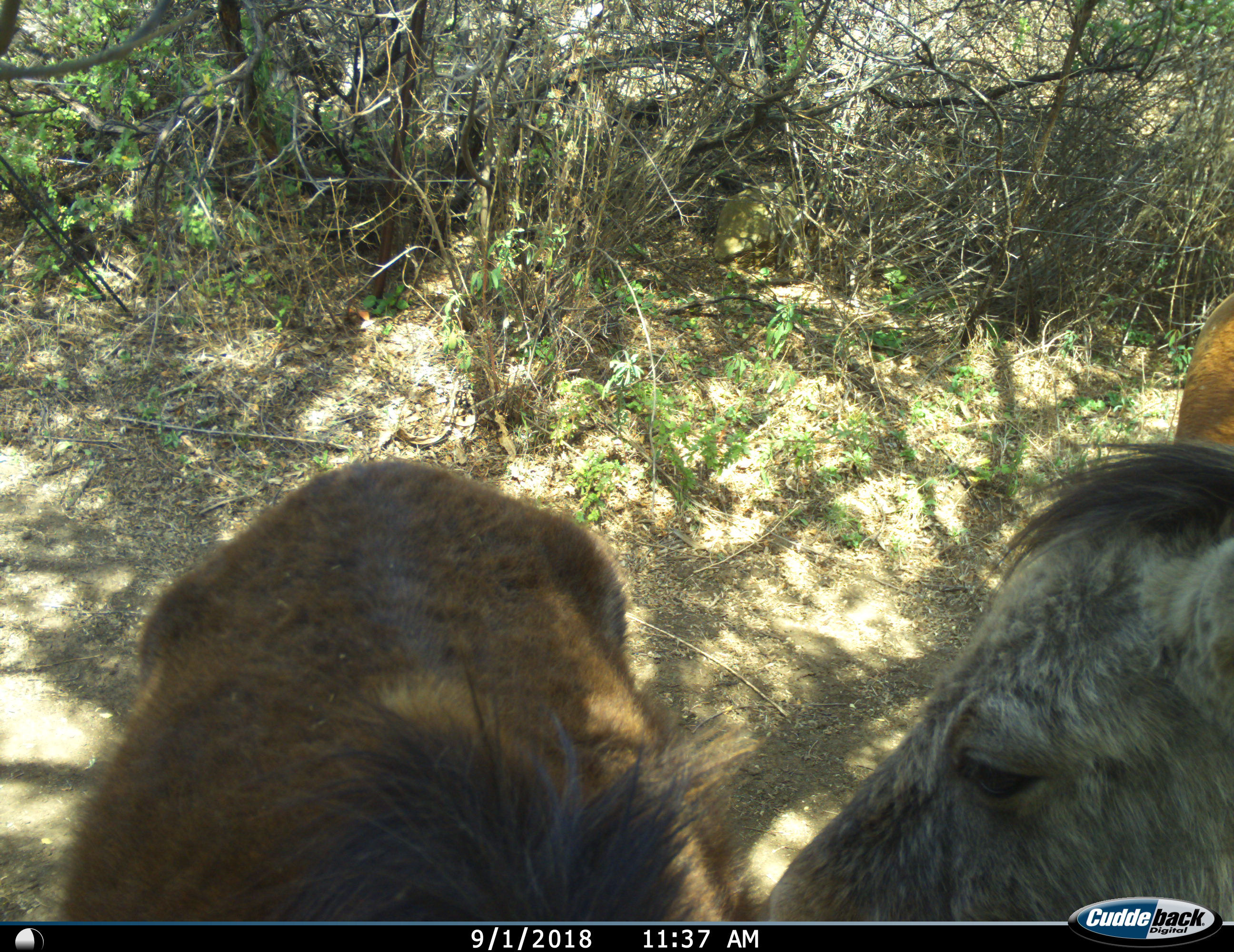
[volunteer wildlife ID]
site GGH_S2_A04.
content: unidentified animal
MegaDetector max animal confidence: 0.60